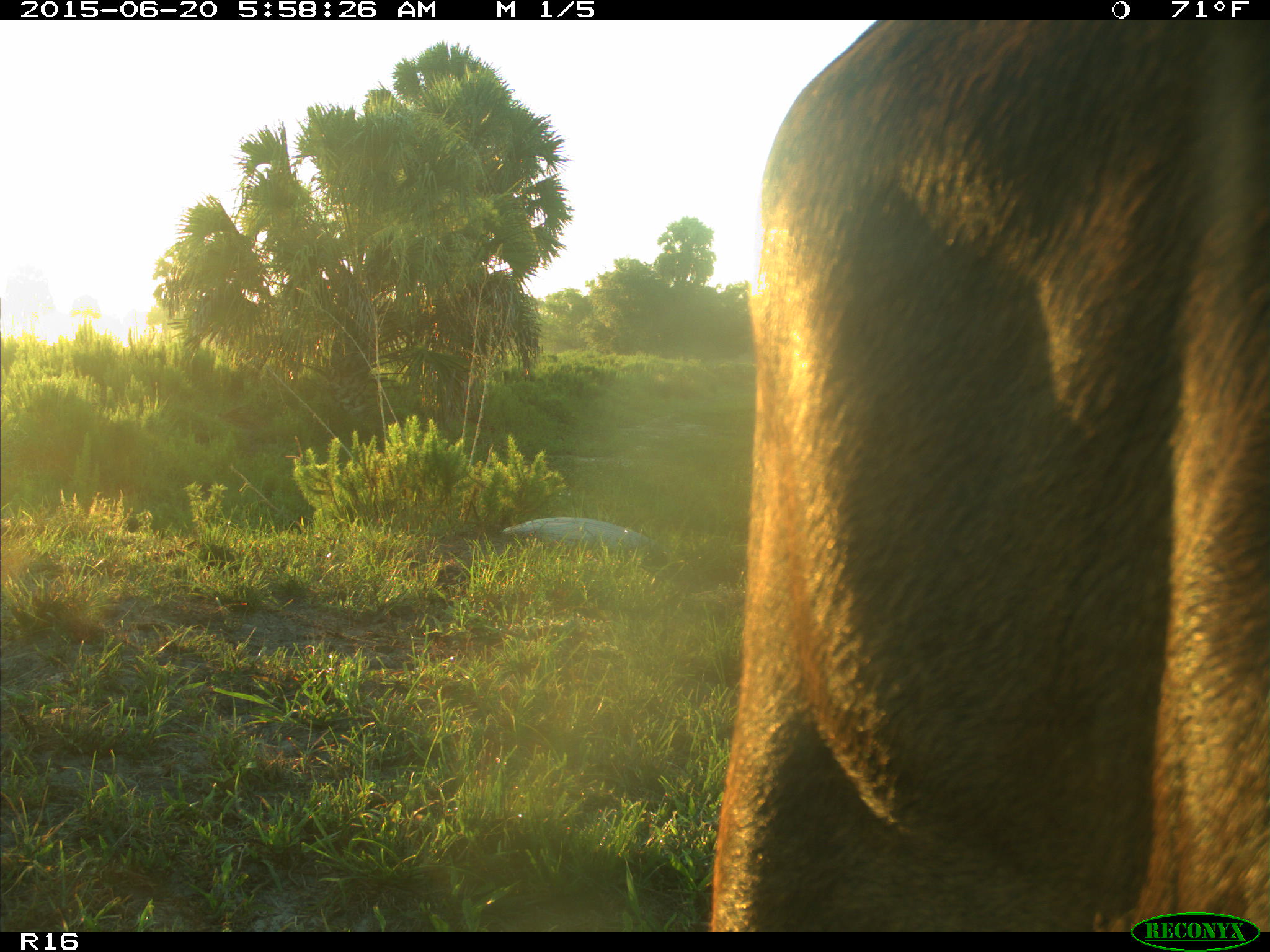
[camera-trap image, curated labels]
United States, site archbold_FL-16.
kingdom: Animalia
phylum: Chordata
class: Mammalia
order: Artiodactyla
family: Bovidae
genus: Bos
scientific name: Bos taurus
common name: domestic cow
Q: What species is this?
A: Bos taurus (domestic cow).